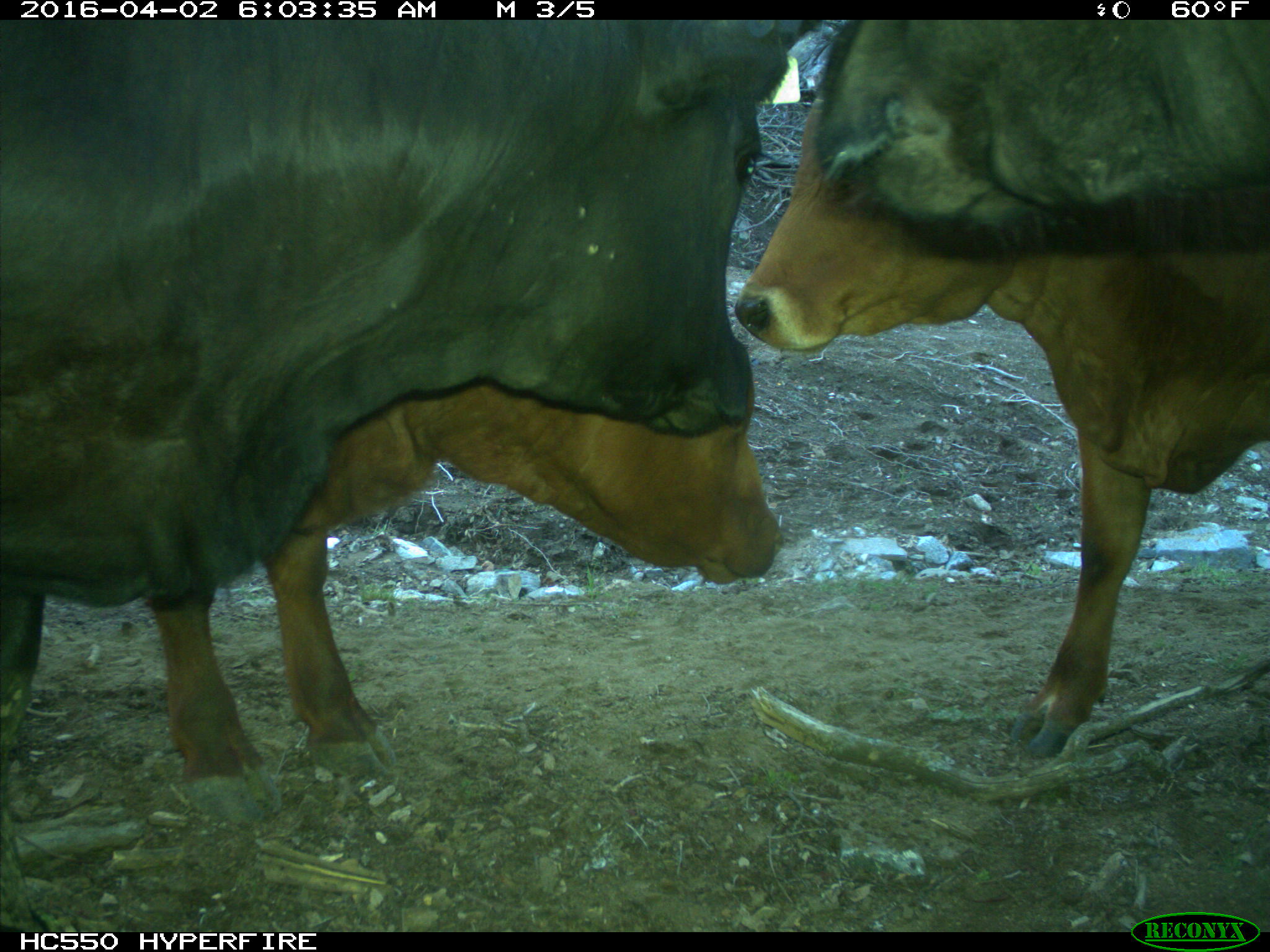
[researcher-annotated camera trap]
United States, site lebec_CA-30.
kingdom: Animalia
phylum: Chordata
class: Mammalia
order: Artiodactyla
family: Bovidae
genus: Bos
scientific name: Bos taurus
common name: domestic cow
Bos taurus (domestic cow).